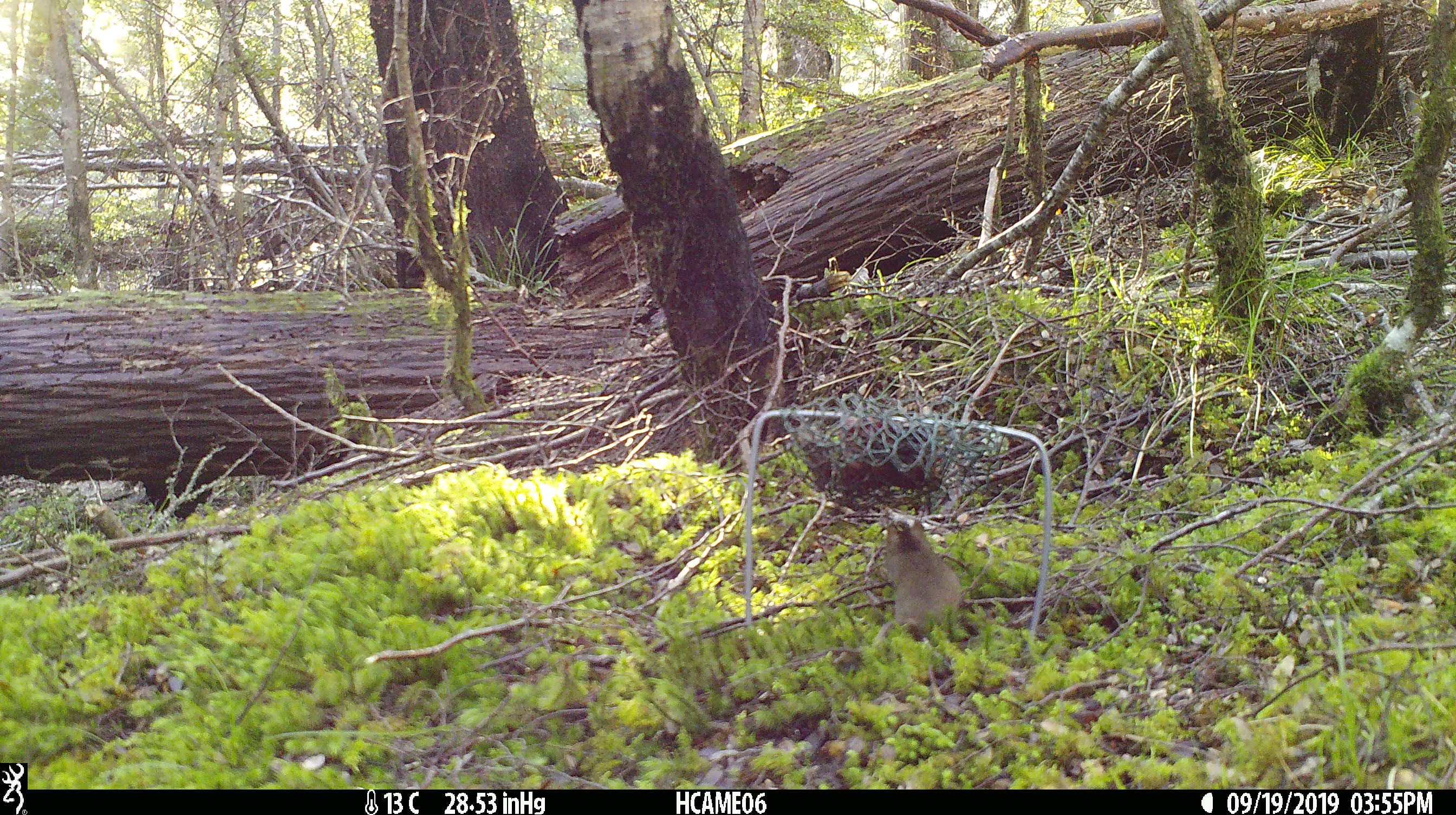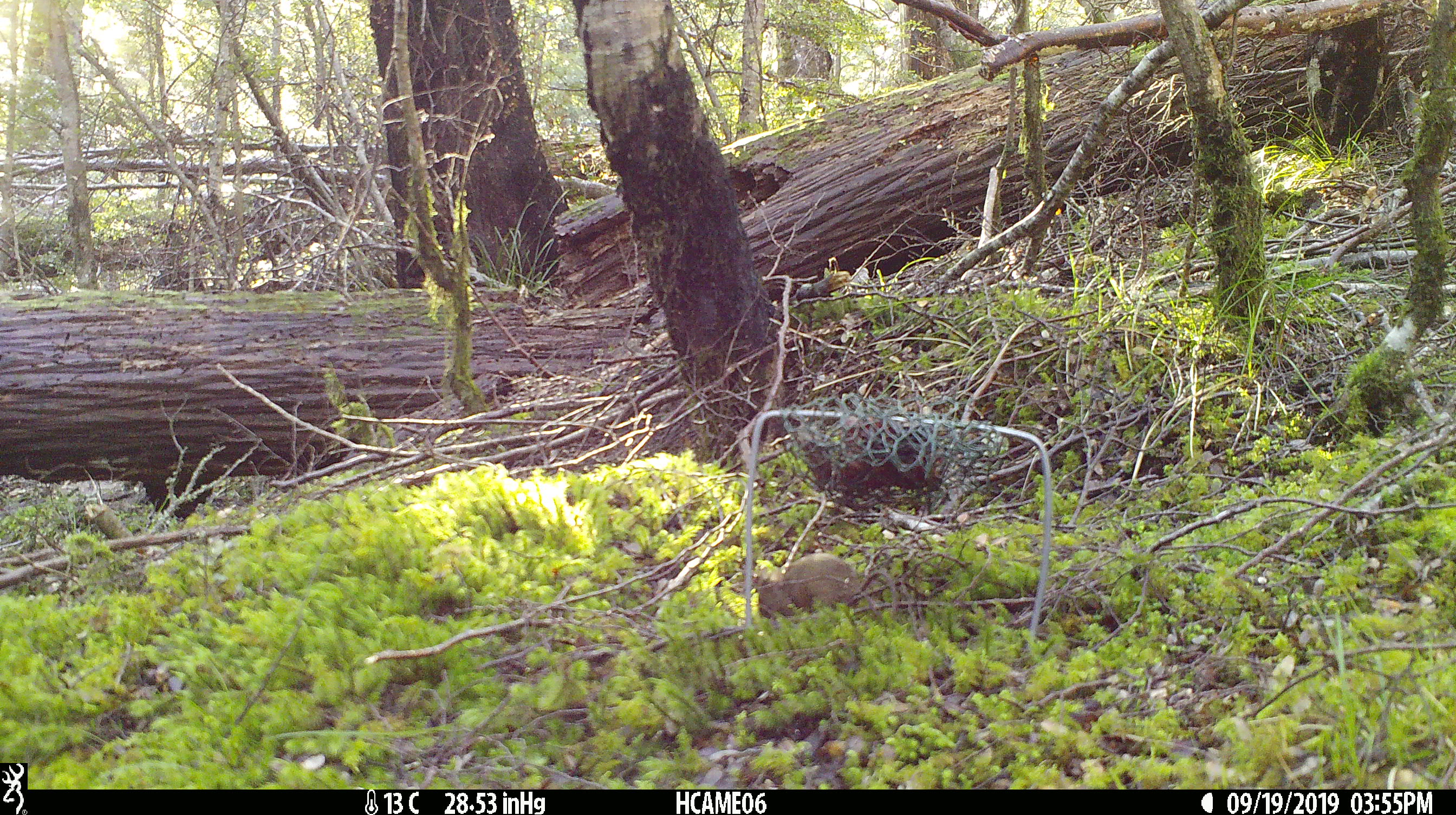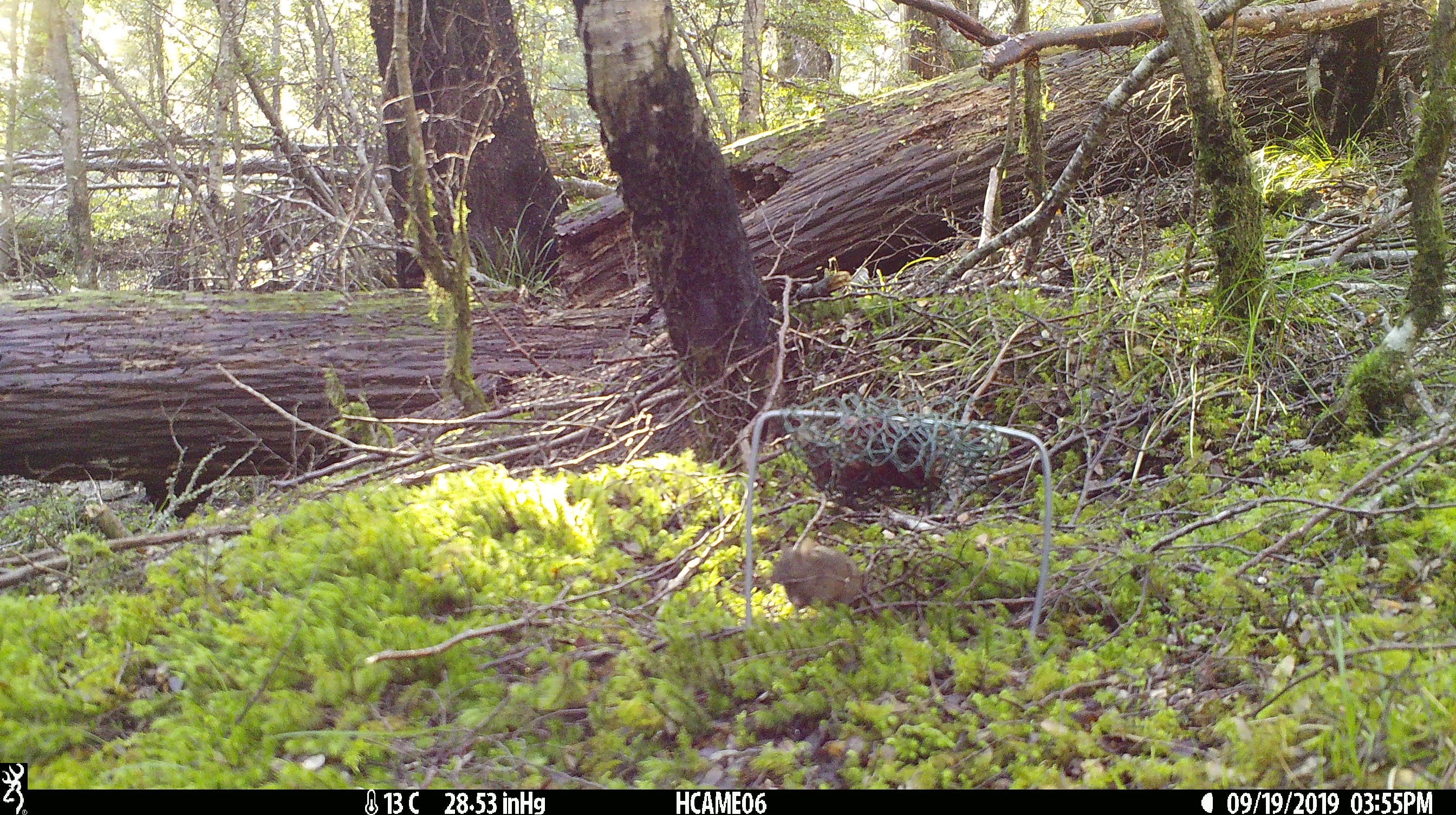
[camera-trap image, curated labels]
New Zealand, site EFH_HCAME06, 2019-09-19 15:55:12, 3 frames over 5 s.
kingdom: Animalia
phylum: Chordata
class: Mammalia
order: Rodentia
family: Muridae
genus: Mus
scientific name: Mus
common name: mouse